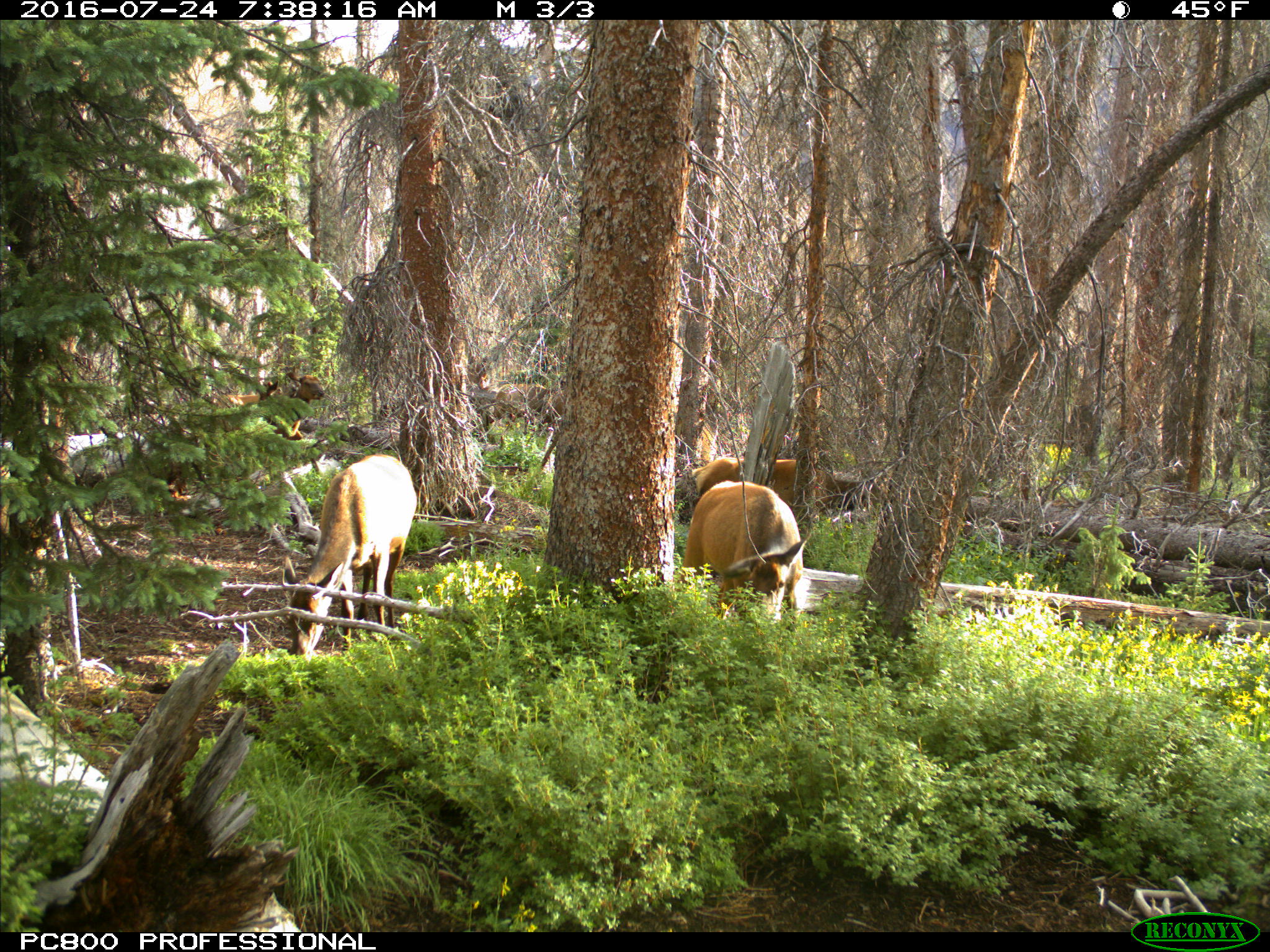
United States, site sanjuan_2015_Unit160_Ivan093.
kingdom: Animalia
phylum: Chordata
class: Mammalia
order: Artiodactyla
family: Cervidae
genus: Cervus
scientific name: Cervus elaphus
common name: red deer